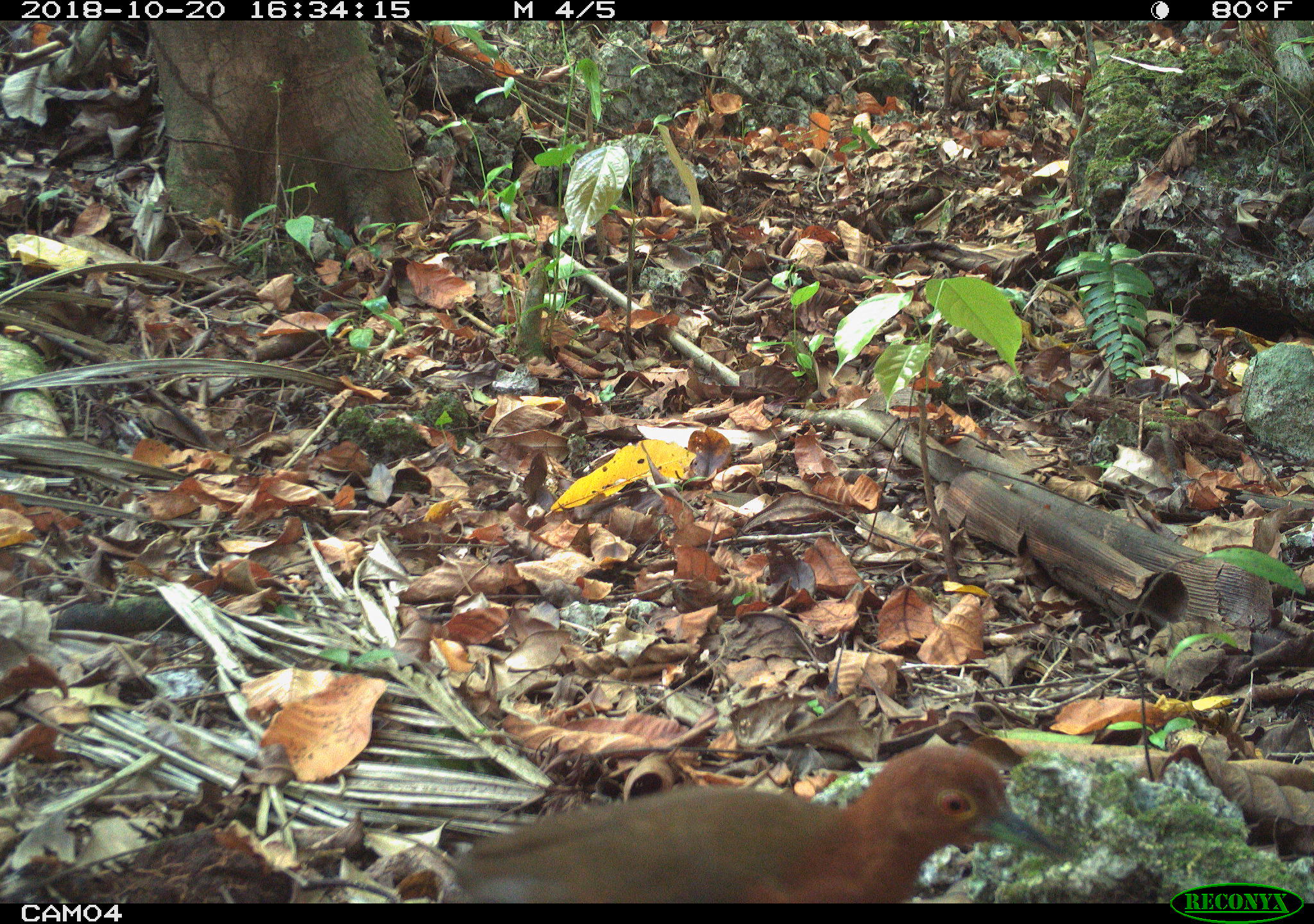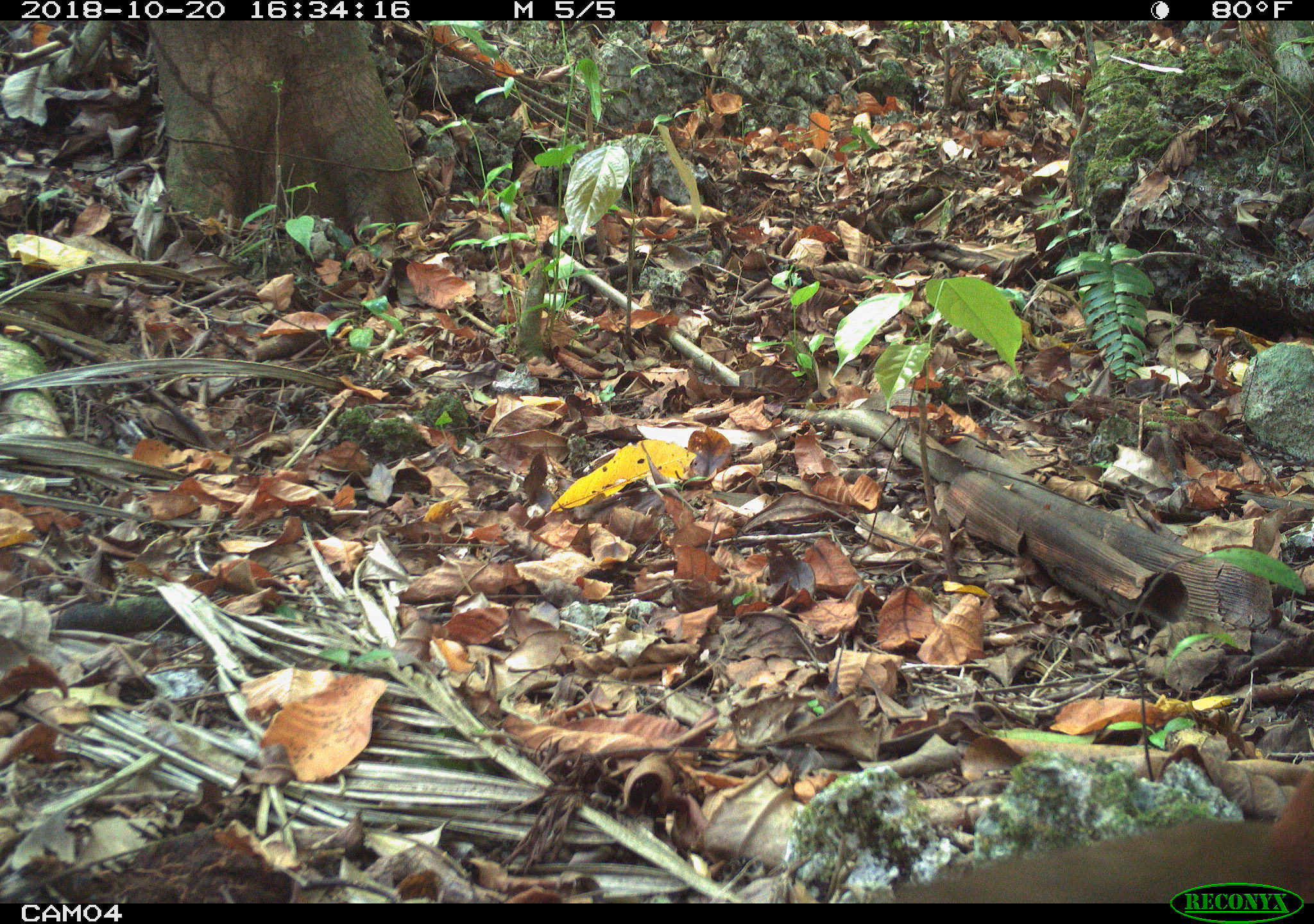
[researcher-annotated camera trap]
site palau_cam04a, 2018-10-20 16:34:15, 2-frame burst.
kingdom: Animalia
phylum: Chordata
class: Aves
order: Gruiformes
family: Rallidae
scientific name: Rallidae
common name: rail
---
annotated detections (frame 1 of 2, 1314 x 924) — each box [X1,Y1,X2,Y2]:
rail: [424,732,1057,903]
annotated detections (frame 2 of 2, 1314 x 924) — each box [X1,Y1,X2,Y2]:
rail: [850,748,1314,909]